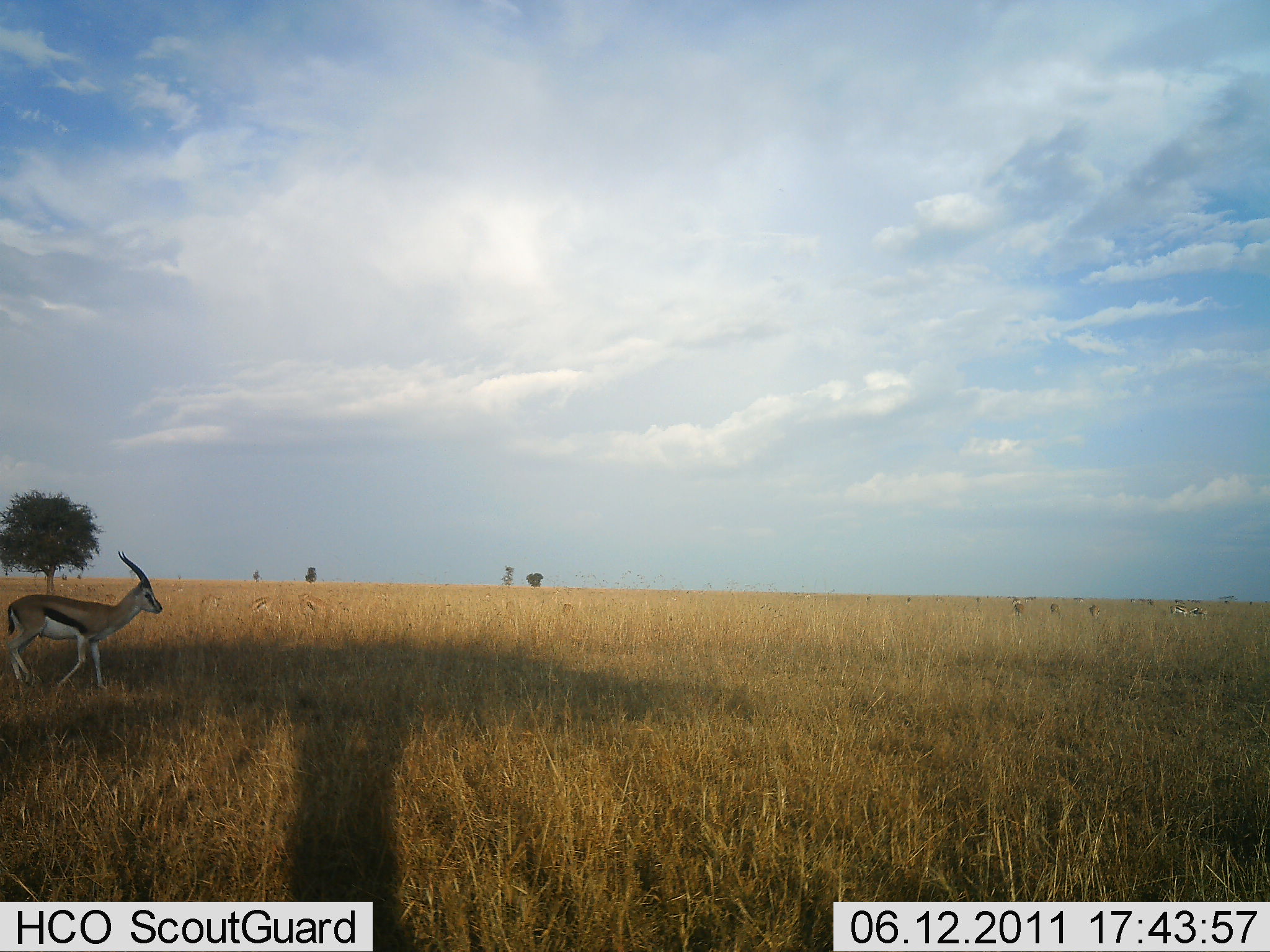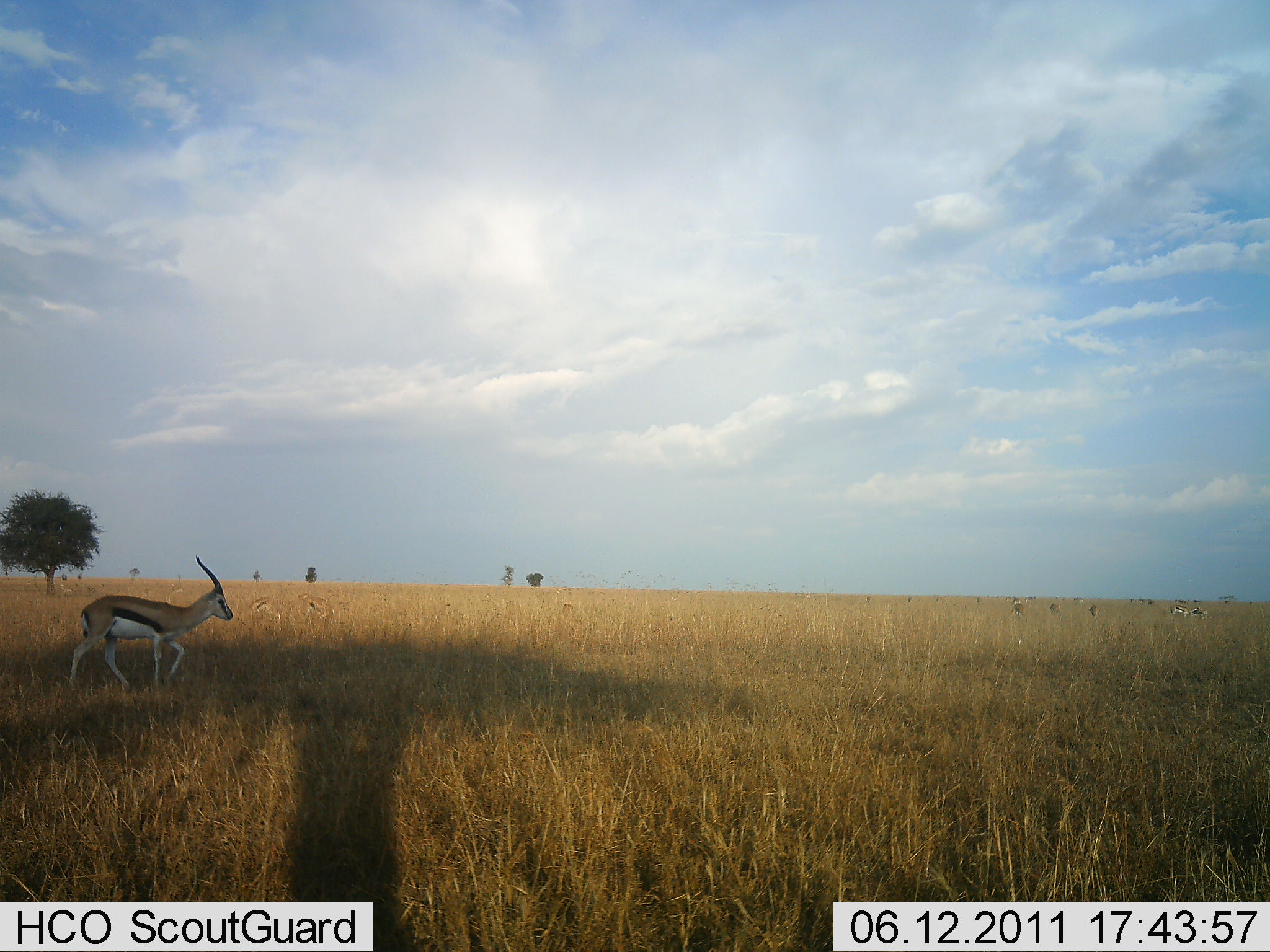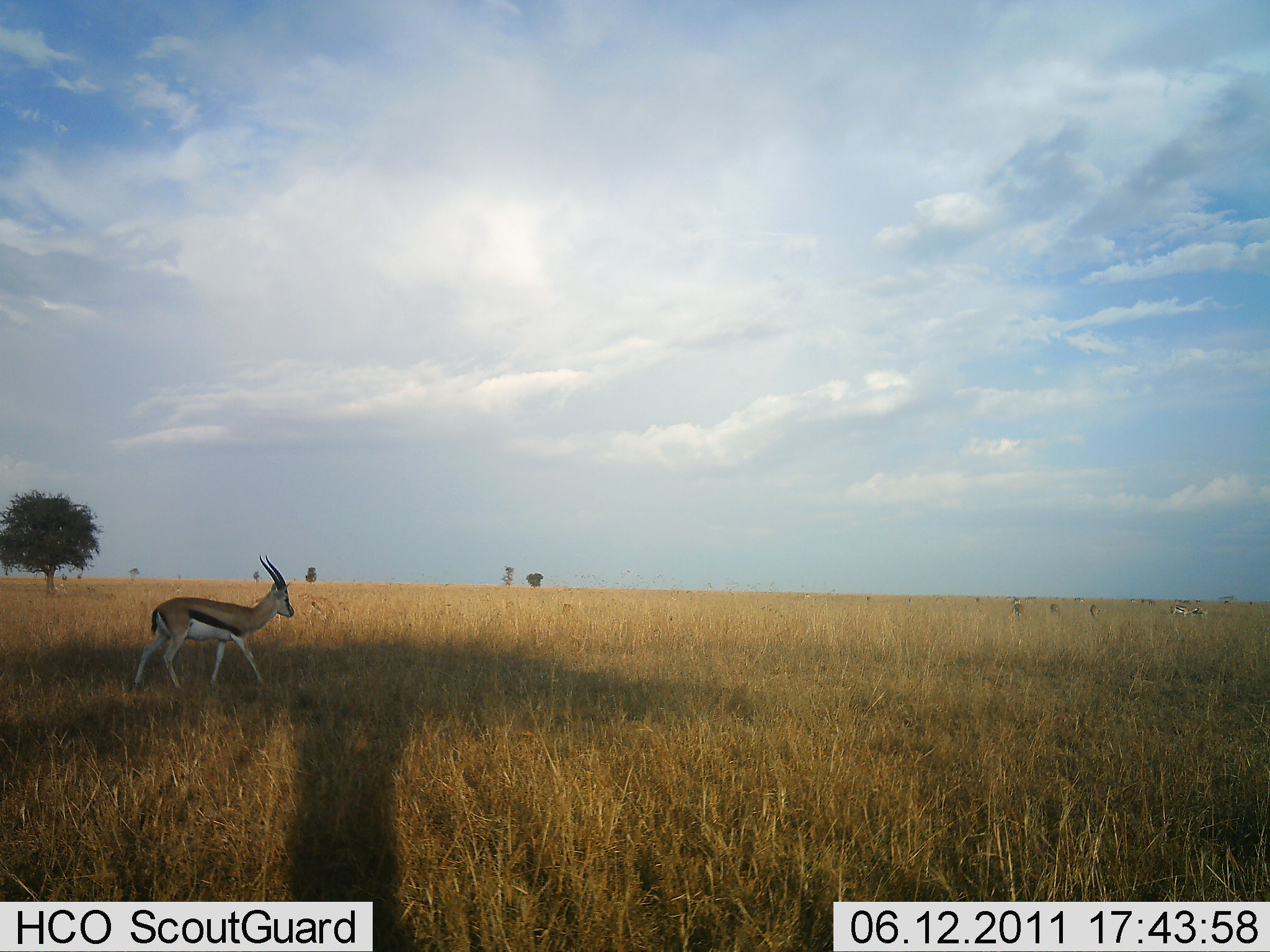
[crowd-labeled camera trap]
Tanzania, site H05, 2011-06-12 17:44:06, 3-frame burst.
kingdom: Animalia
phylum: Chordata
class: Mammalia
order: Artiodactyla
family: Bovidae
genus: Eudorcas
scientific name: Eudorcas thomsonii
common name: thomson's gazelle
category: gazellethomsons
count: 1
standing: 0%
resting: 0%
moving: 100%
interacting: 0%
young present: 0%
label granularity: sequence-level